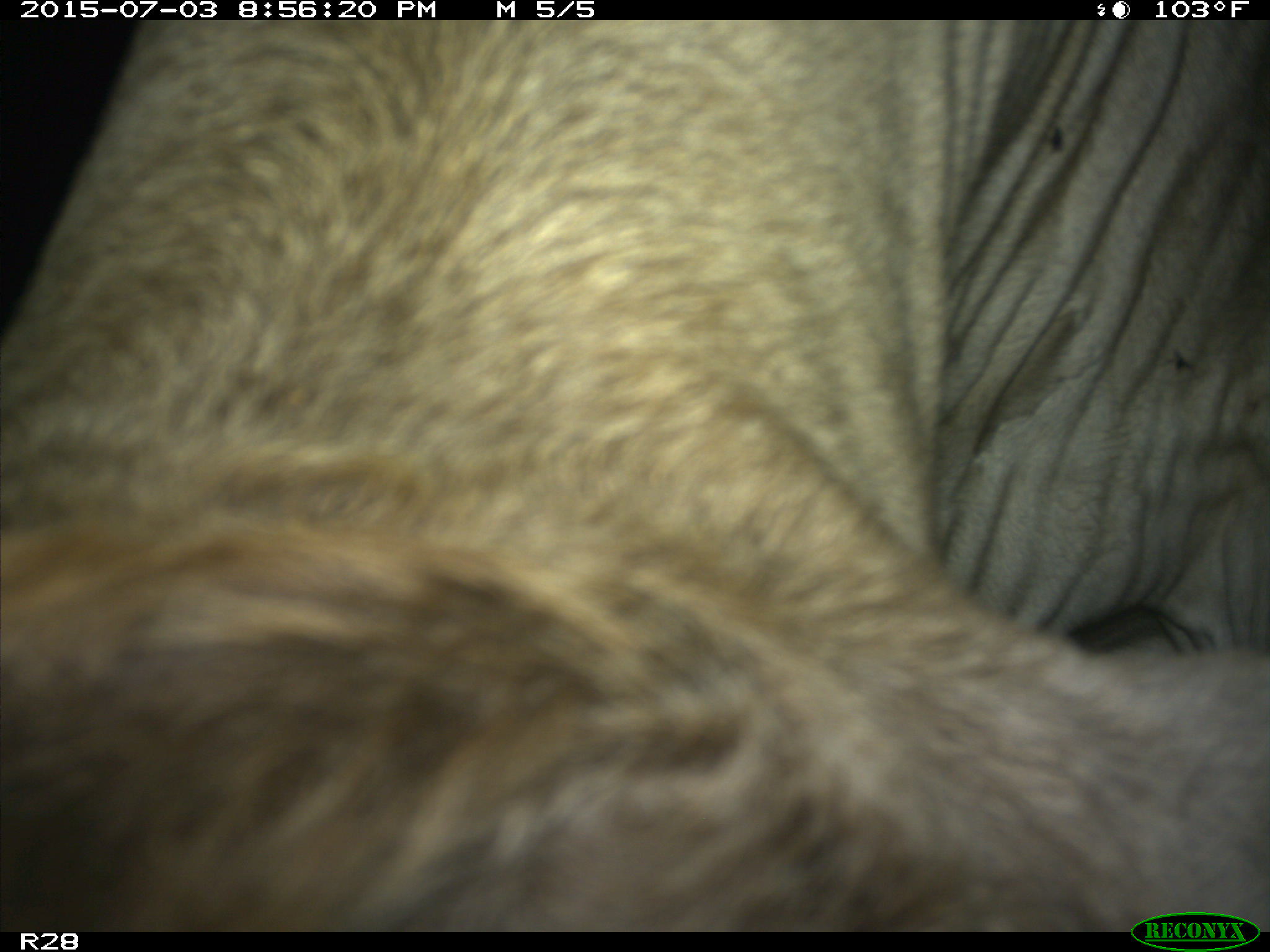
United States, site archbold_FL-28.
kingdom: Animalia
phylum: Chordata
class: Mammalia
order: Artiodactyla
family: Bovidae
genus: Bos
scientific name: Bos taurus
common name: domestic cow